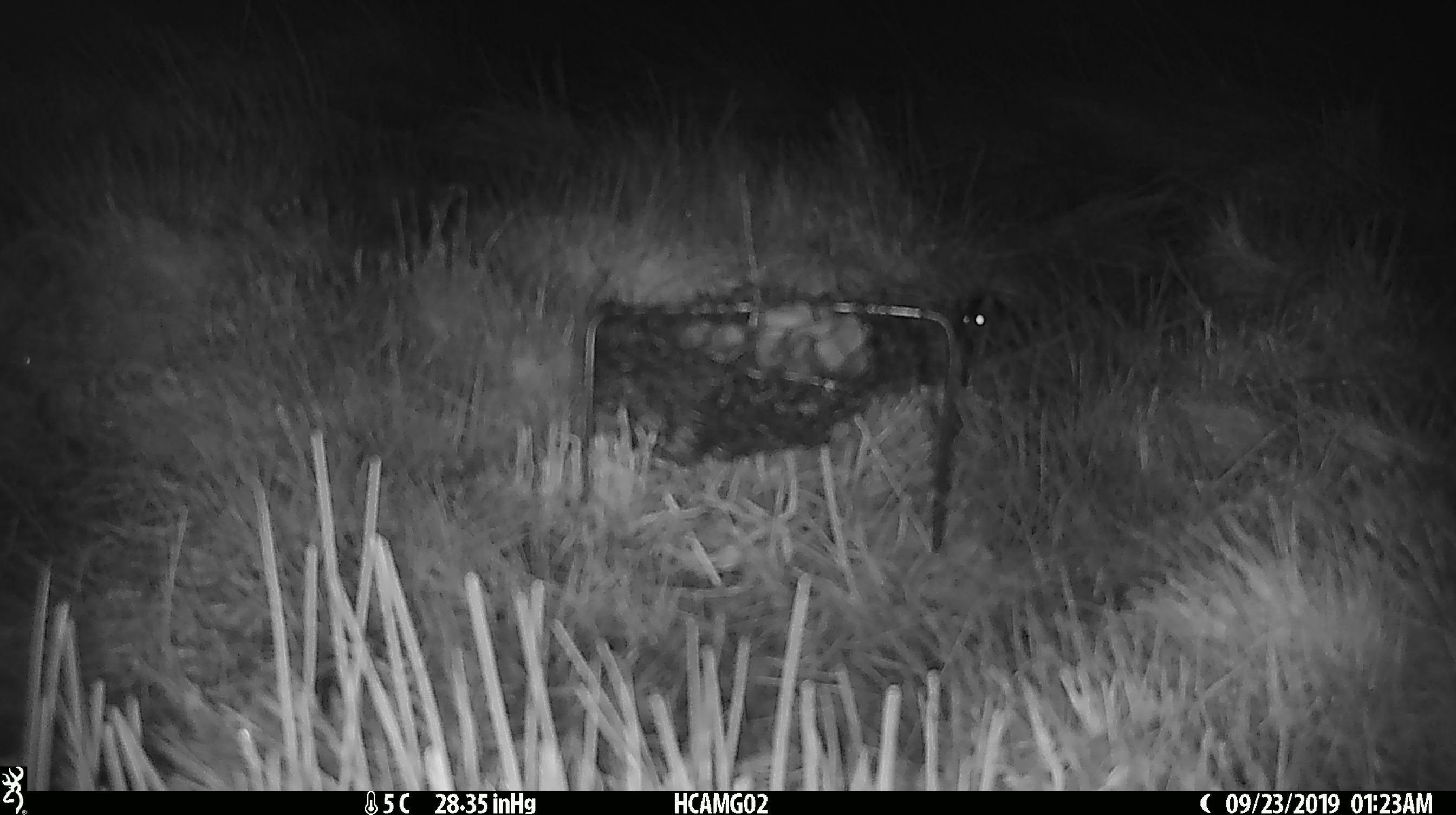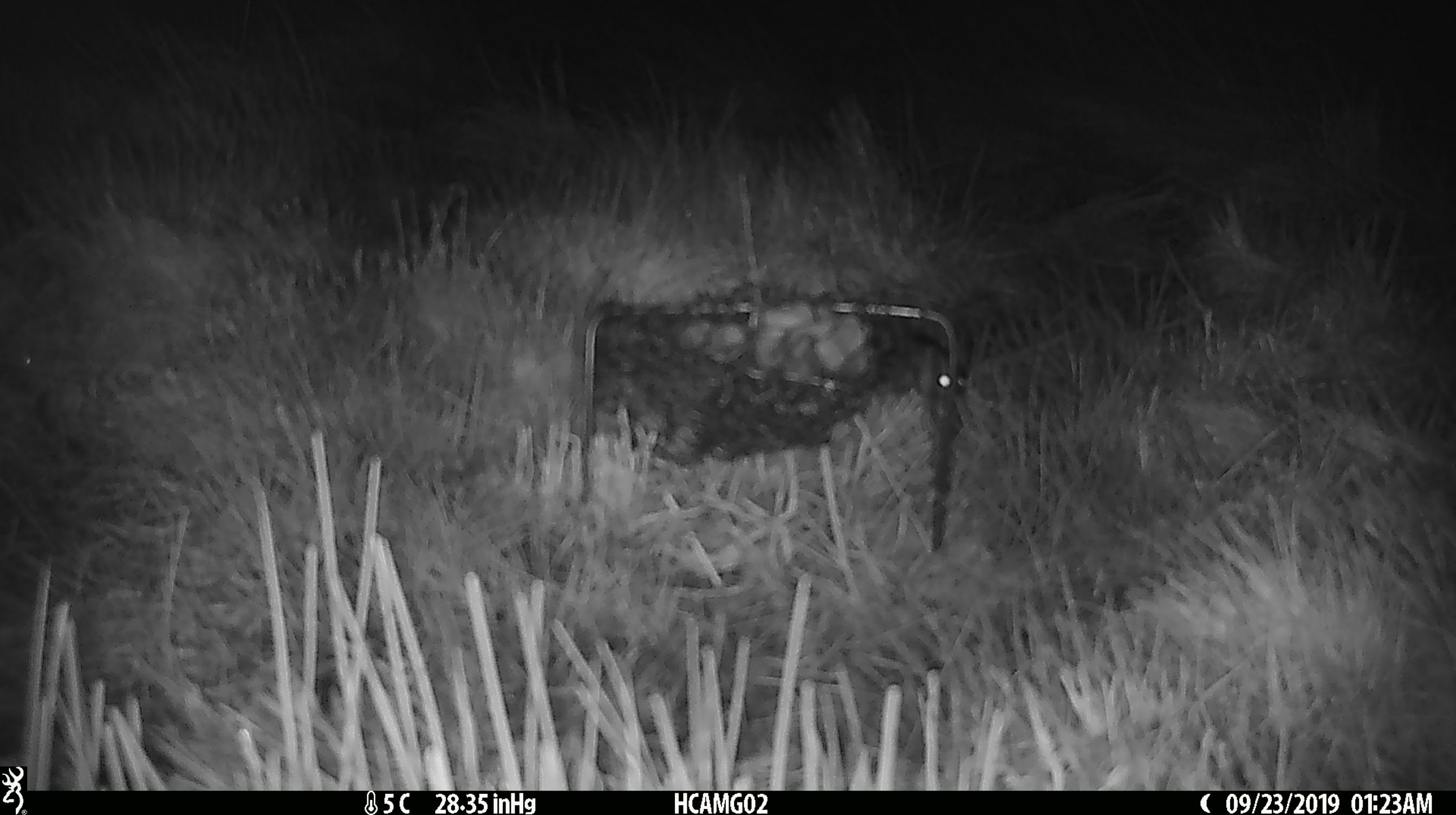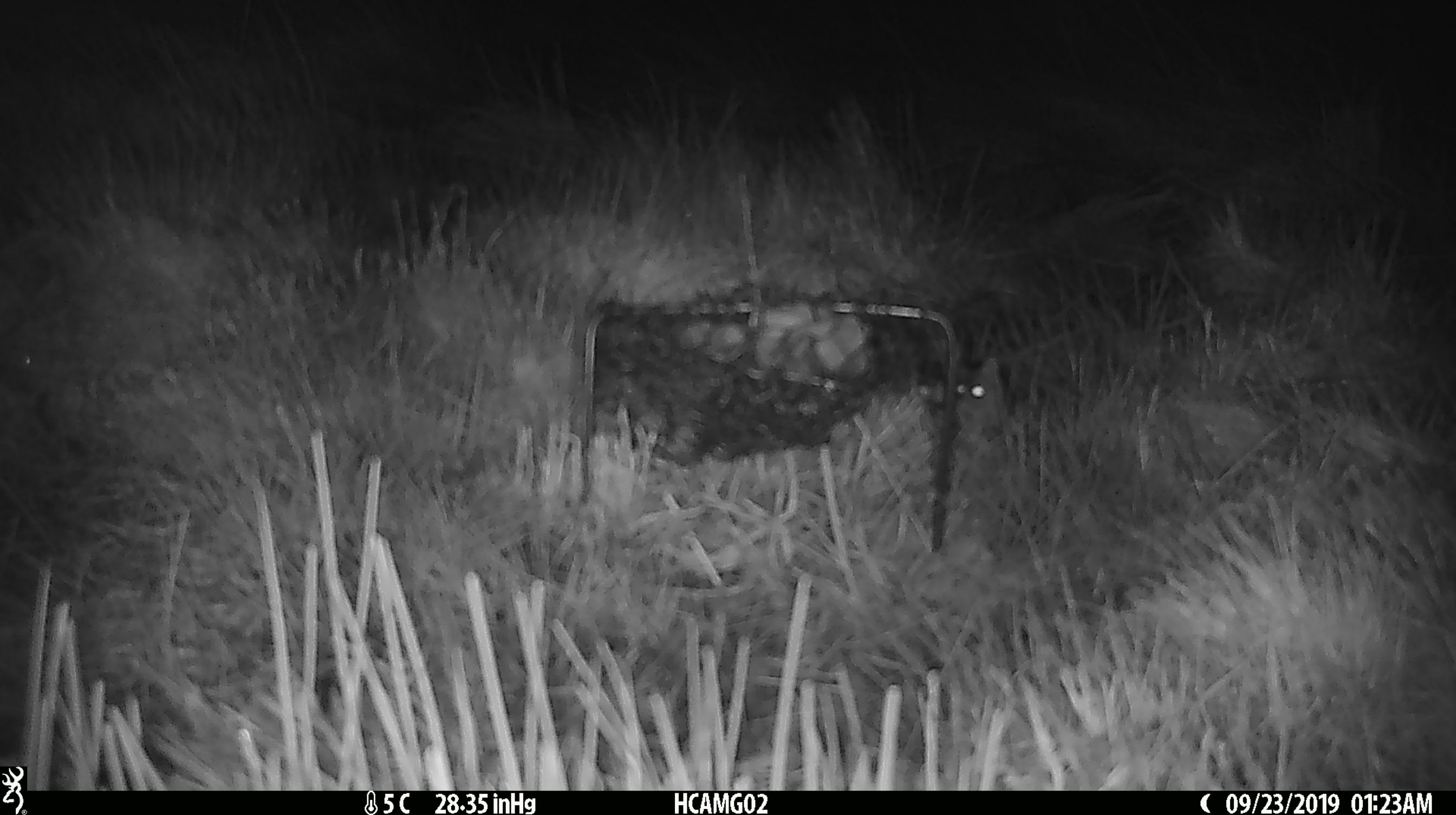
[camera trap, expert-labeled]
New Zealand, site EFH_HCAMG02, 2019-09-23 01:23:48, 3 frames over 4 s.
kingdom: Animalia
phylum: Chordata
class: Mammalia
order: Rodentia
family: Muridae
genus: Mus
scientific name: Mus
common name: mouse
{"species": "mouse (Mus)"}